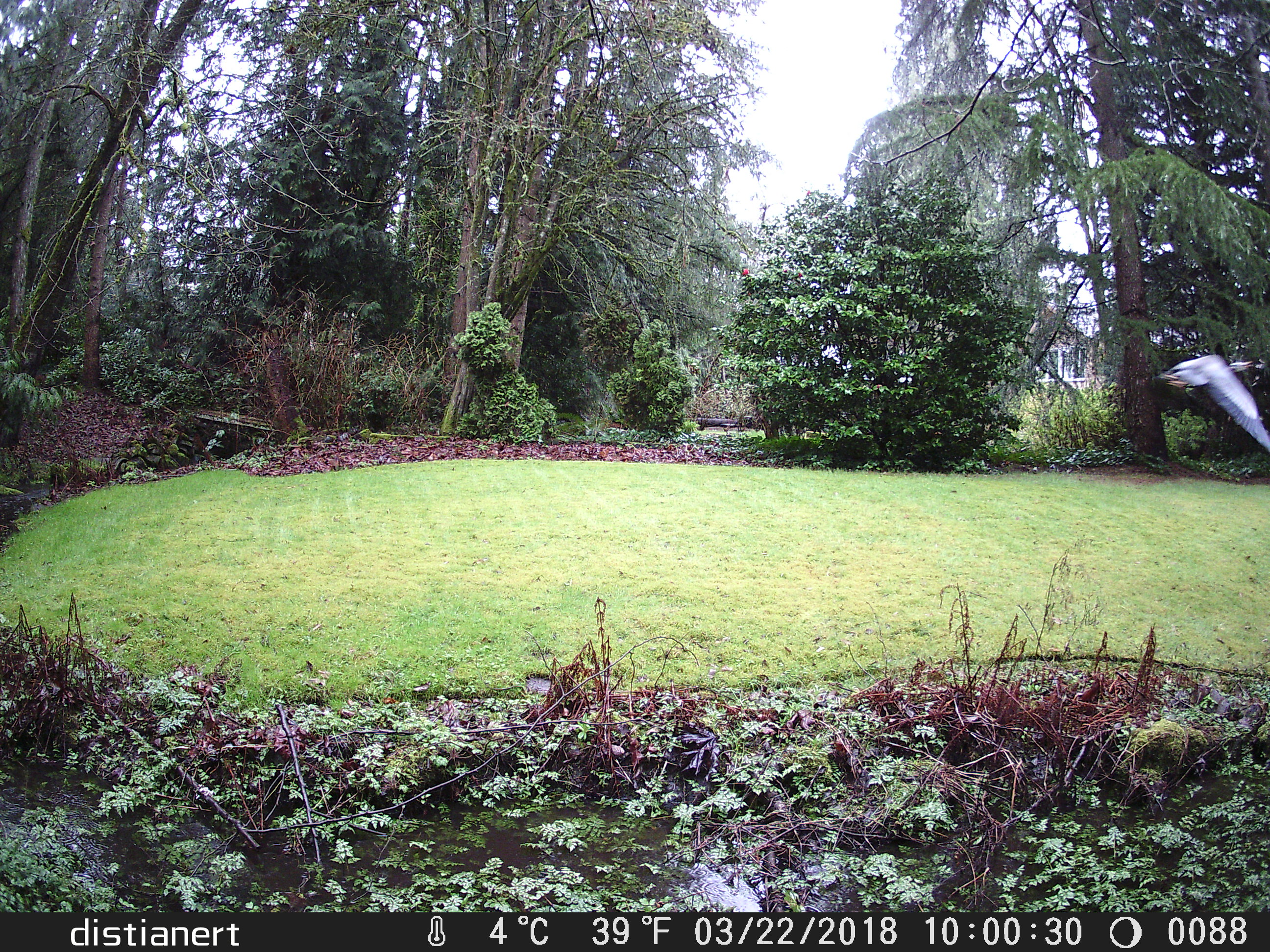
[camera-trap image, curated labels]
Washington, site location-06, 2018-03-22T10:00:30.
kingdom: Animalia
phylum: Chordata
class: Aves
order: Pelecaniformes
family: Ardeidae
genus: Ardea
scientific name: Ardea herodias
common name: great blue heron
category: heron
Heron (great blue heron) (Ardea herodias).